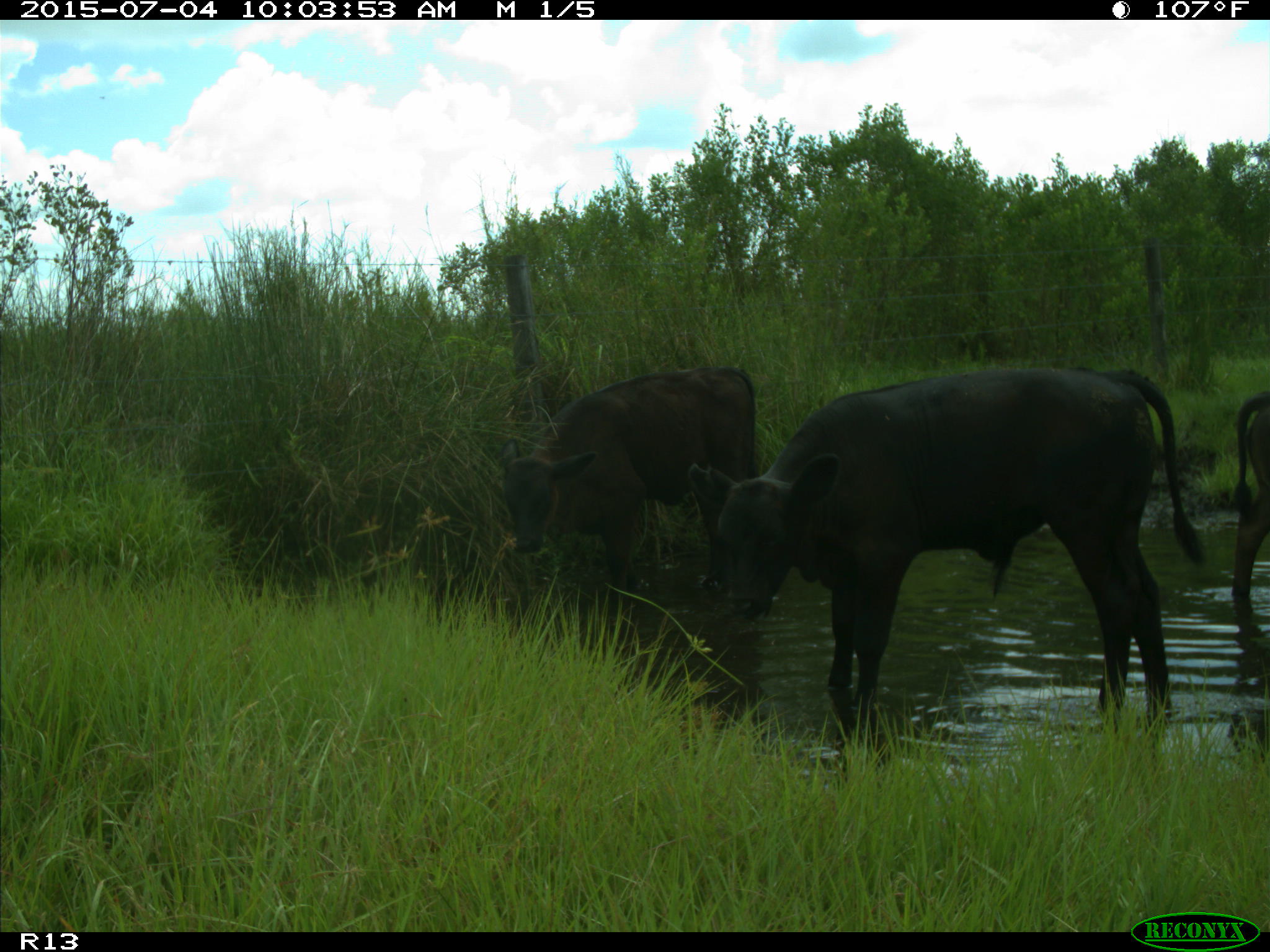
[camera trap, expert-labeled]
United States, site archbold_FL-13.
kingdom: Animalia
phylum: Chordata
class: Mammalia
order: Artiodactyla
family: Bovidae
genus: Bos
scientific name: Bos taurus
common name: domestic cow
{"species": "Bos taurus (domestic cow)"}